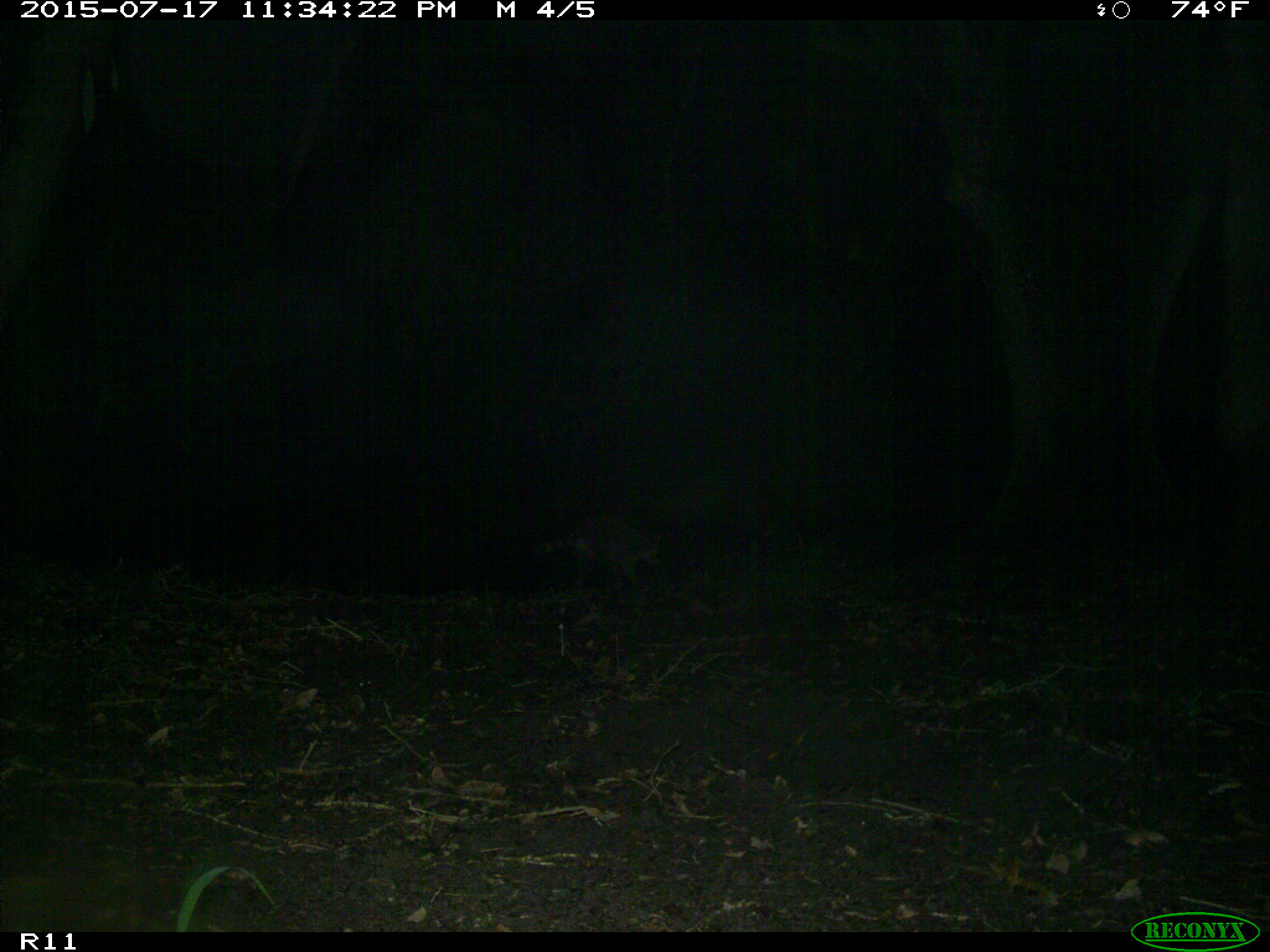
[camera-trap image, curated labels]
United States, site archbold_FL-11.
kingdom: Animalia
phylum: Chordata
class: Mammalia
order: Lagomorpha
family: Leporidae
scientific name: Leporidae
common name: rabbits and hares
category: unidentified rabbit